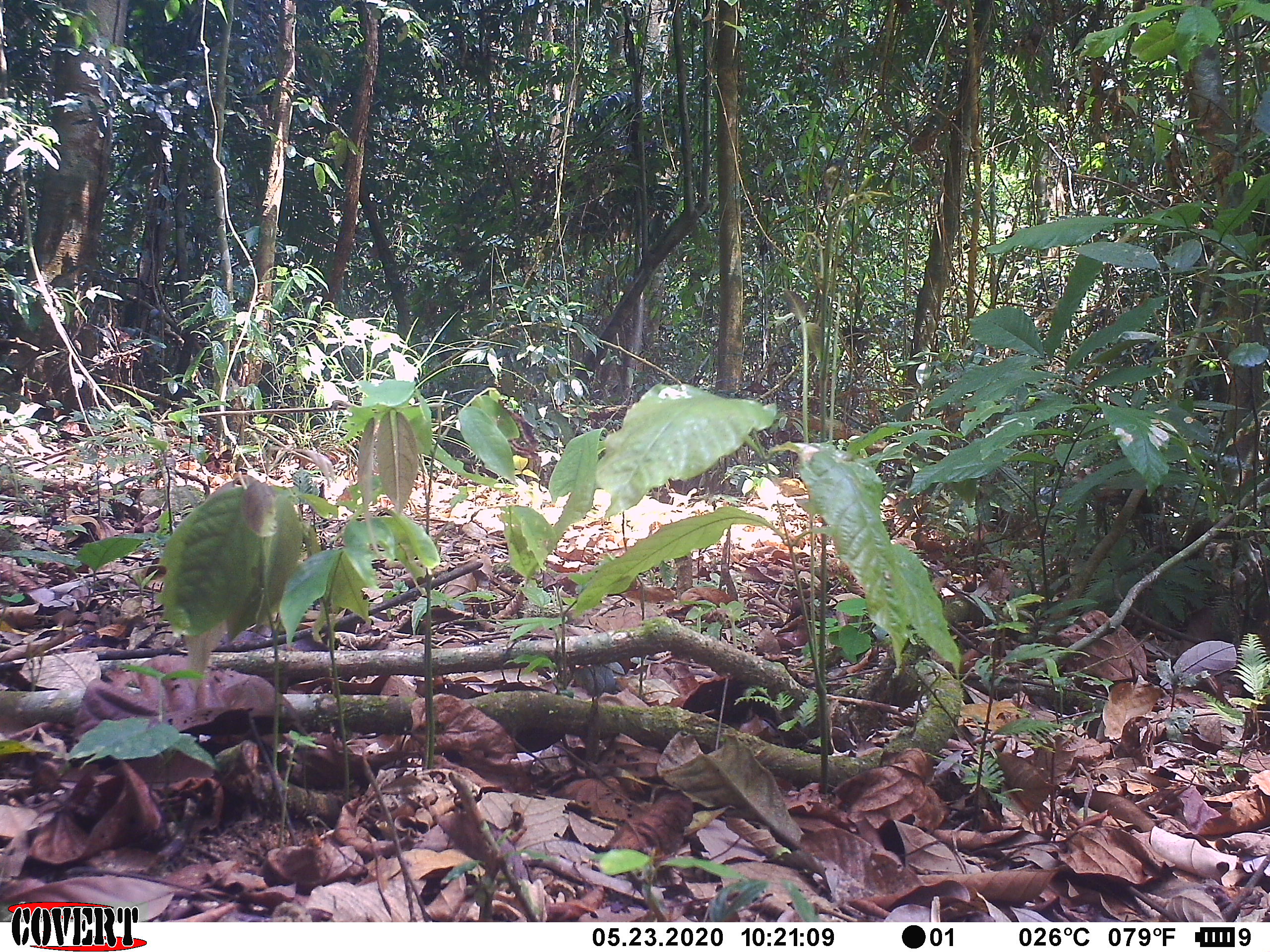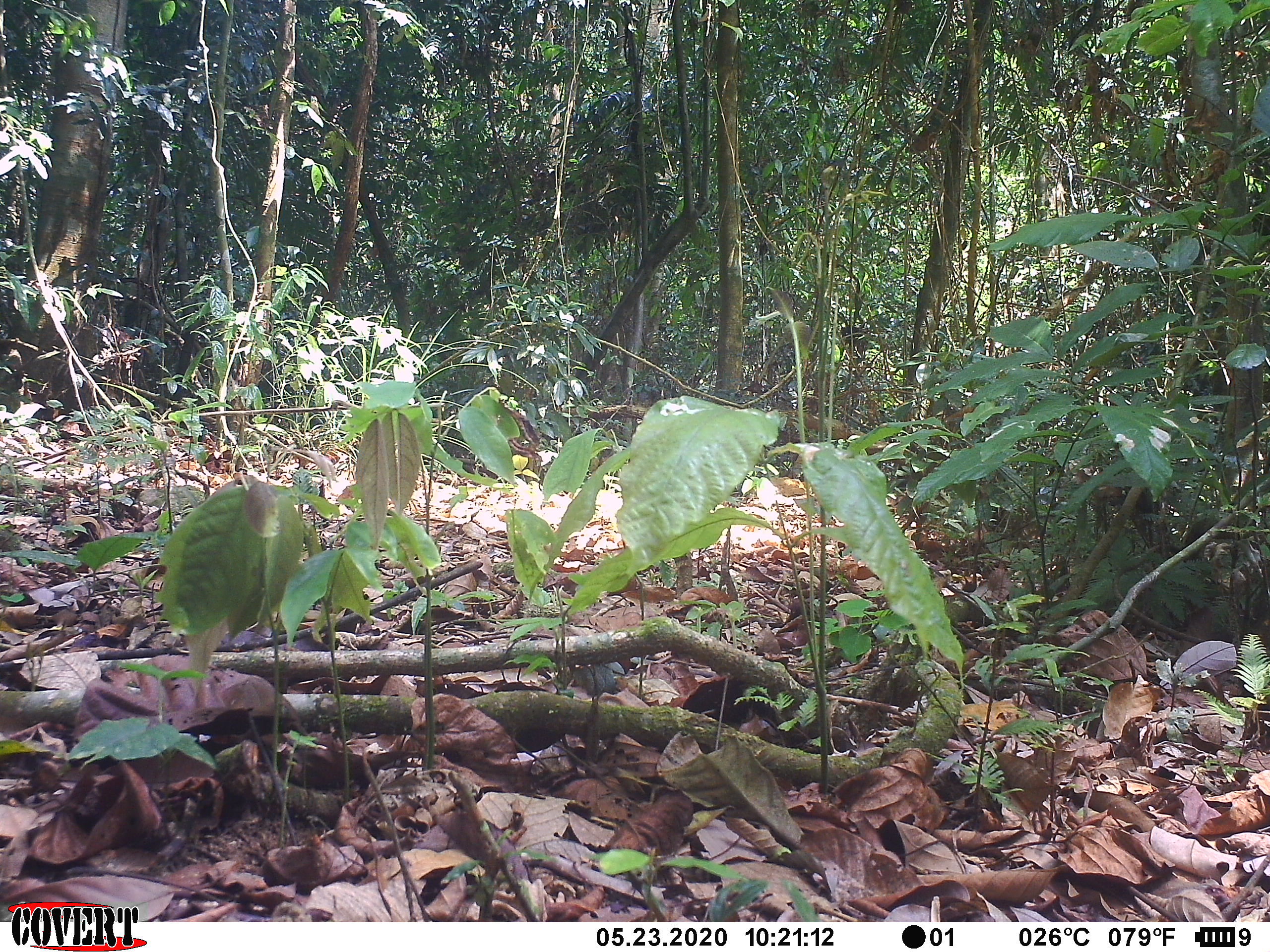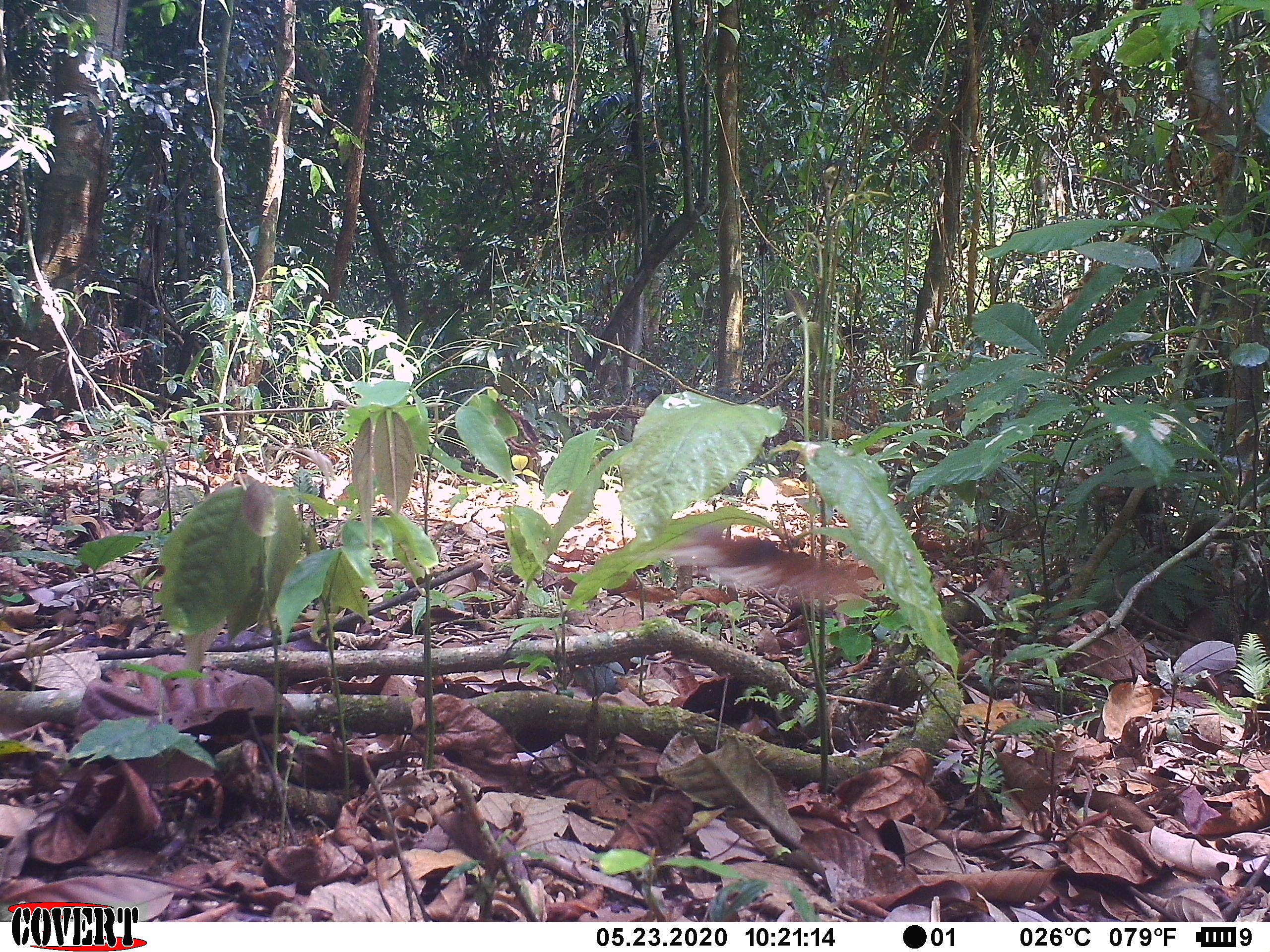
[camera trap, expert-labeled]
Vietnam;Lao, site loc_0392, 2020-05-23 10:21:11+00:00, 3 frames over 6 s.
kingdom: Animalia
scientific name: Animalia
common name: animal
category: unidentified animal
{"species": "unidentified animal (animal) (Animalia)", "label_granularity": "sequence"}